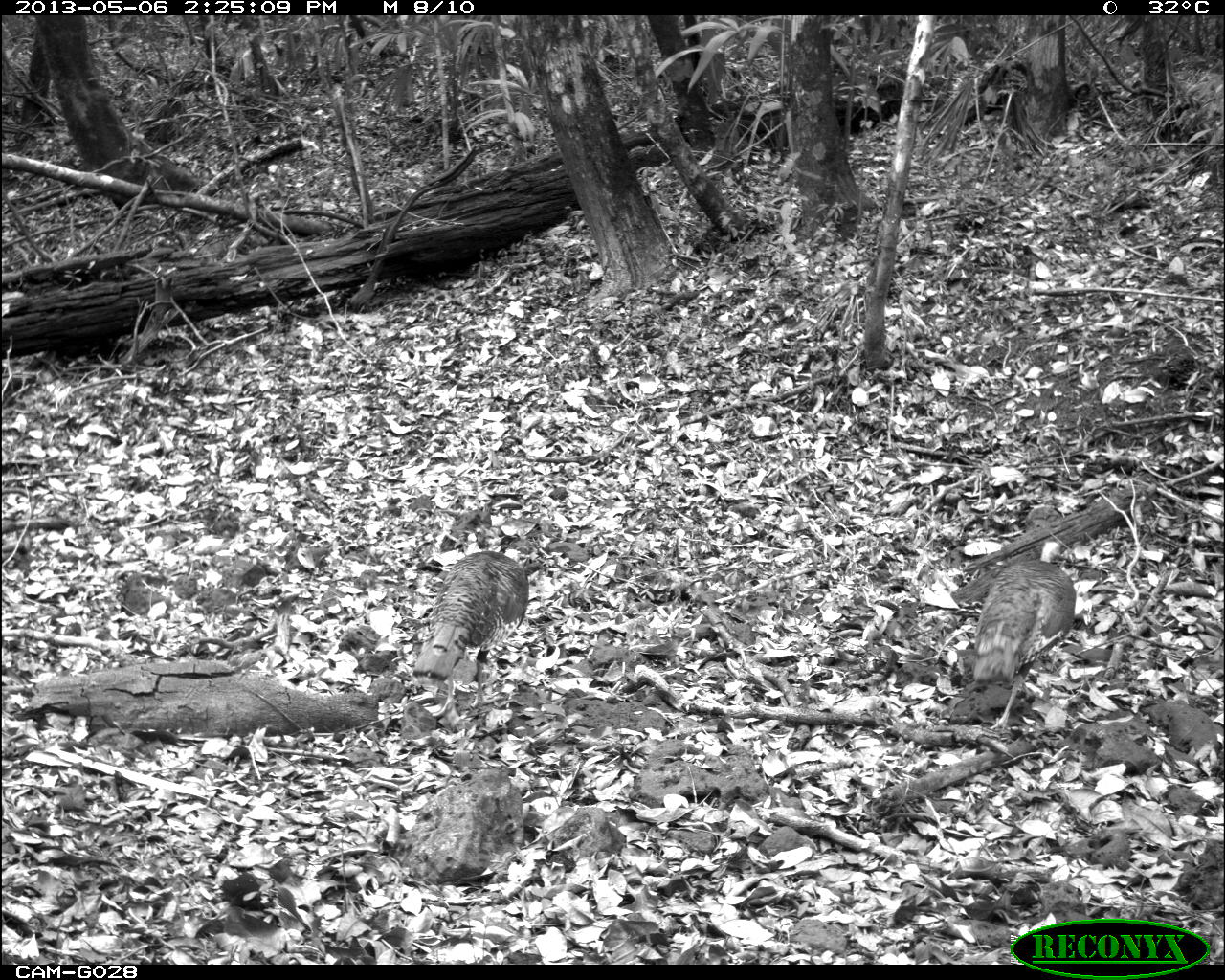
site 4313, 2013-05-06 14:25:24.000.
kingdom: Animalia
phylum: Chordata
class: Aves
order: Galliformes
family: Phasianidae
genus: Meleagris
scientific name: Meleagris ocellata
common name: ocellated turkey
Meleagris ocellata (ocellated turkey), count 3.